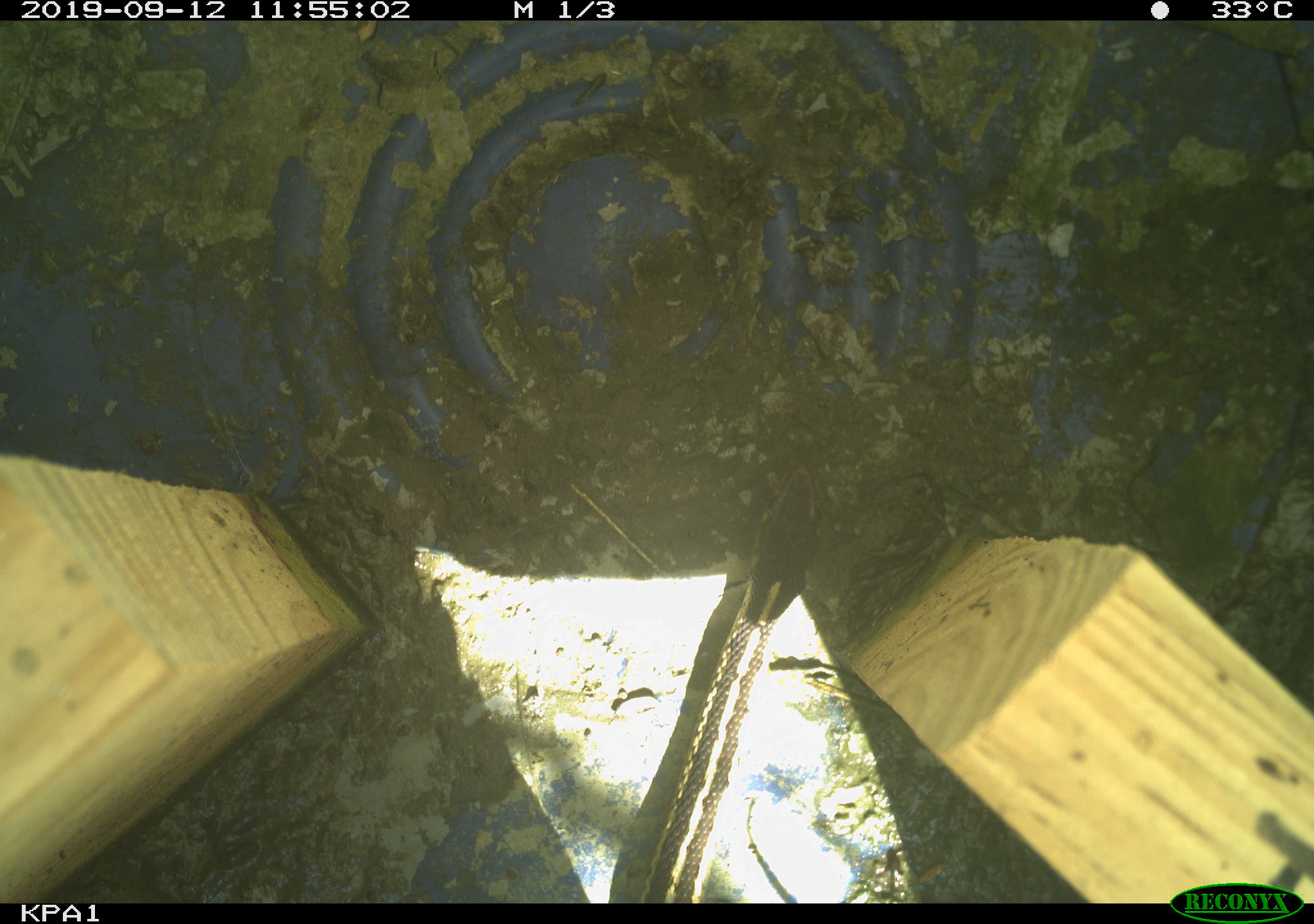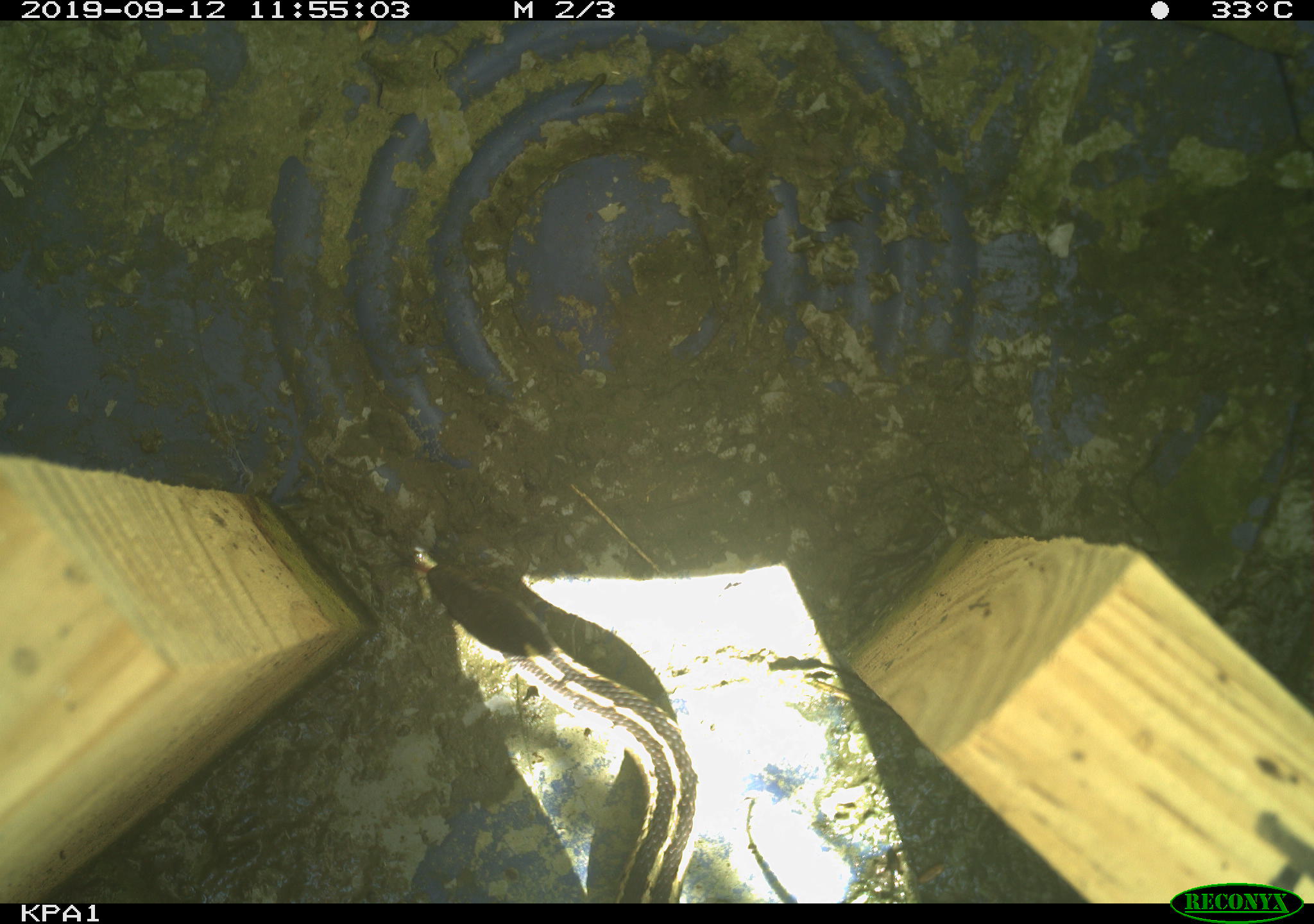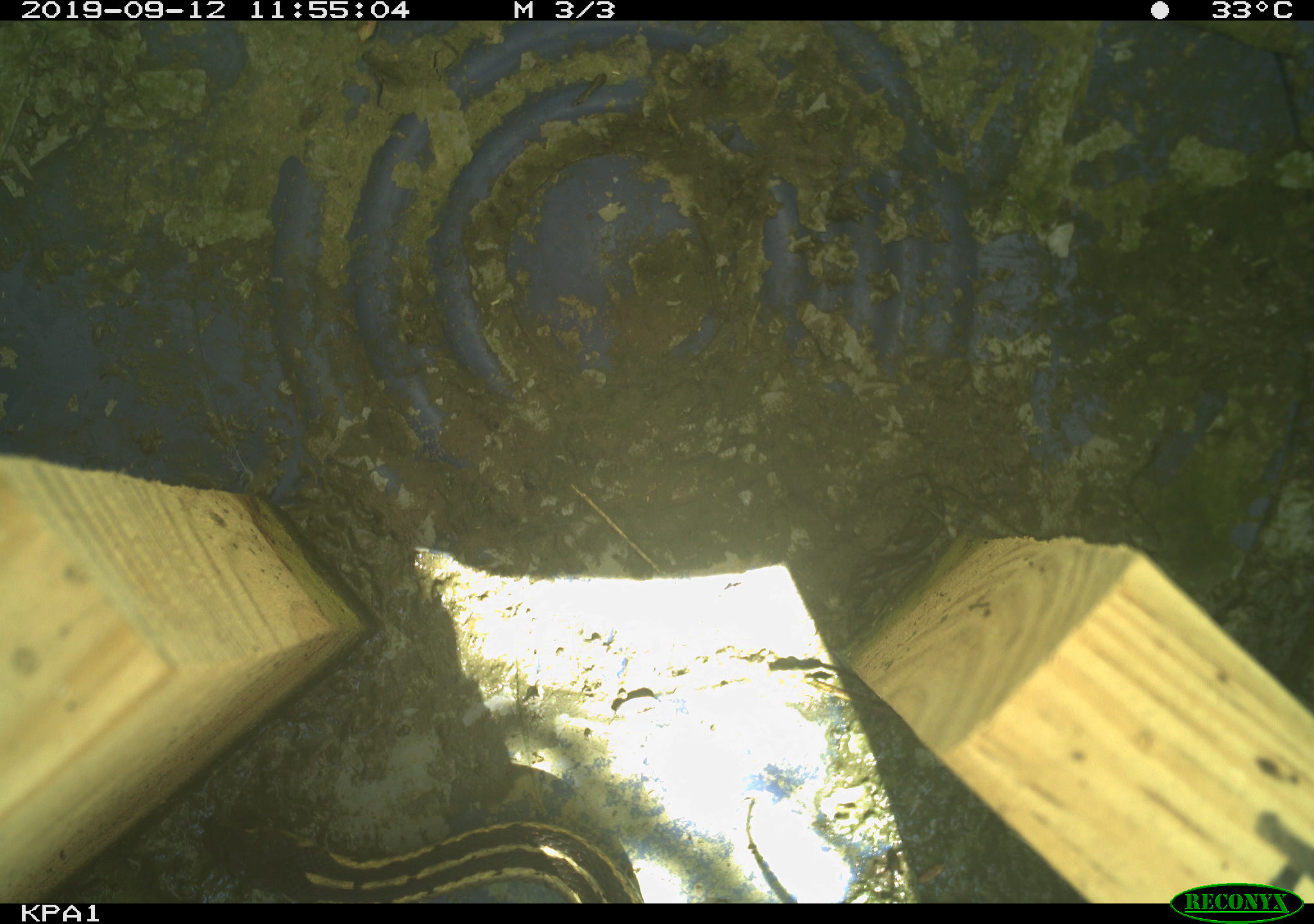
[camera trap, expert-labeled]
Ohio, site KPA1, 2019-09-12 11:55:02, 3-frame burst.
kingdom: Animalia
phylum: Chordata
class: Reptilia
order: Squamata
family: Colubridae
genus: Thamnophis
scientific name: Thamnophis sirtalis sirtalis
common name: eastern gartersnake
Eastern gartersnake (Thamnophis sirtalis sirtalis).